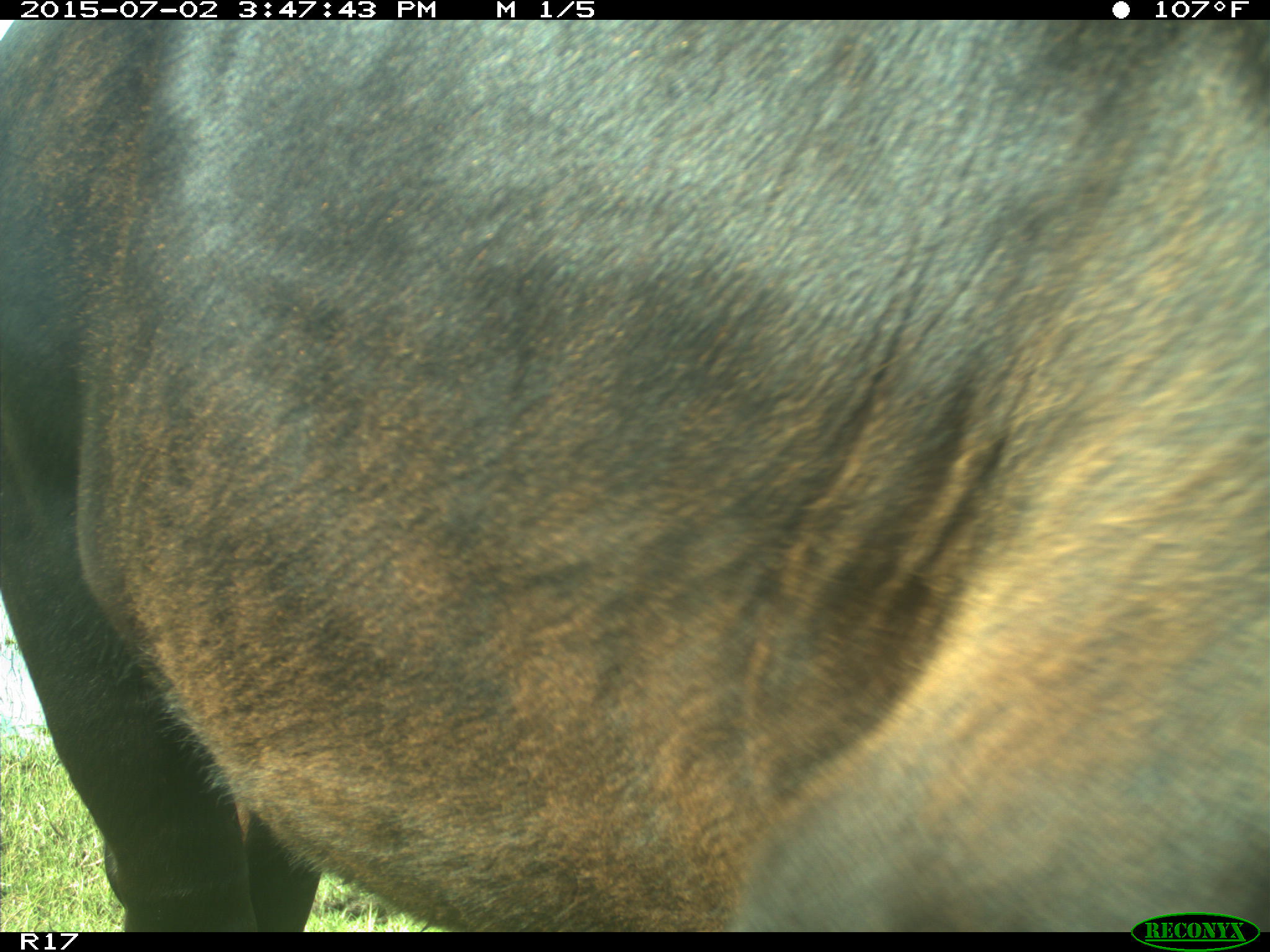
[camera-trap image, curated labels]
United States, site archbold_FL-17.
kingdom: Animalia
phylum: Chordata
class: Mammalia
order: Artiodactyla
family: Bovidae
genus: Bos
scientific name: Bos taurus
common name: domestic cow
Bos taurus (domestic cow).